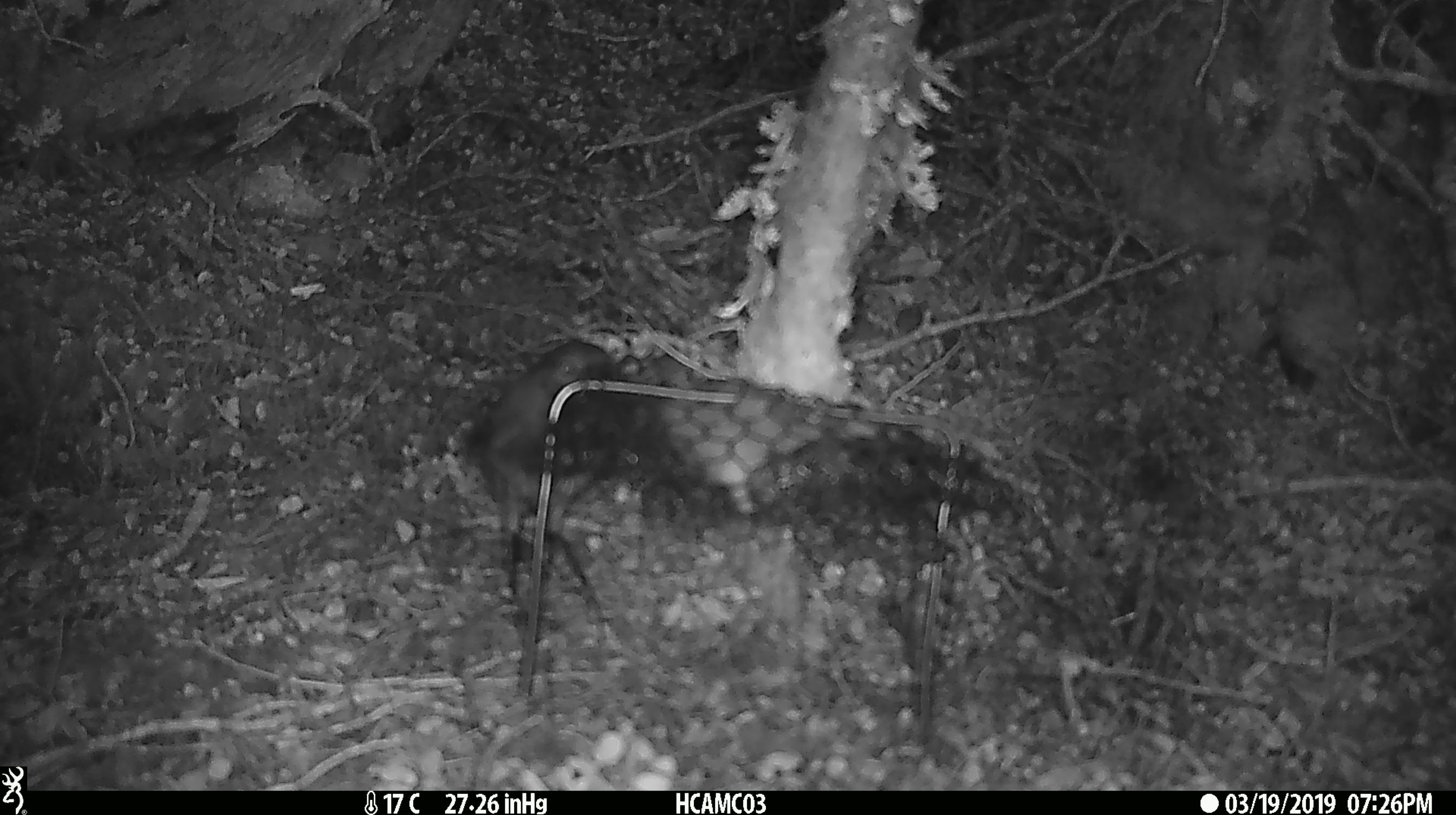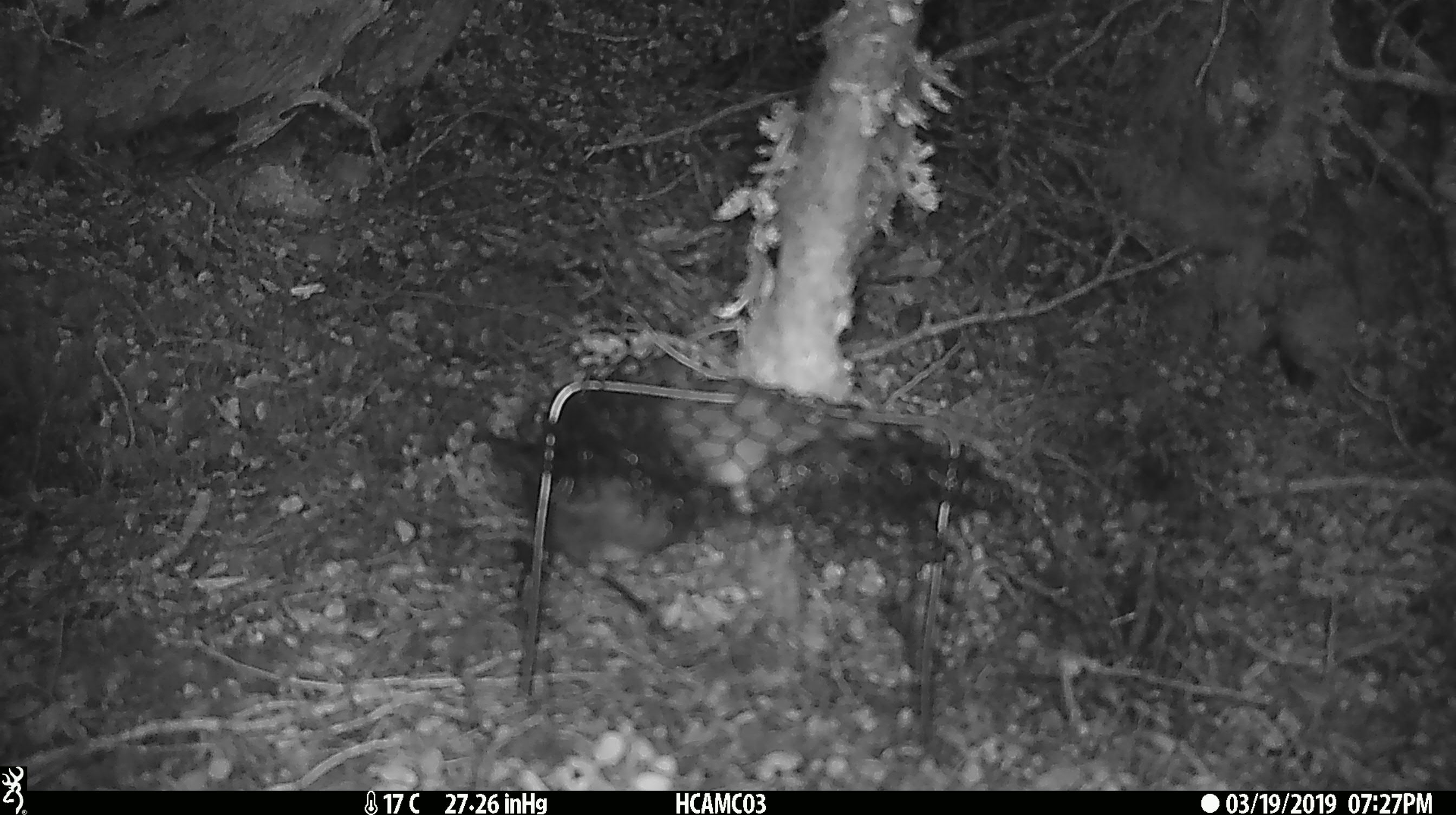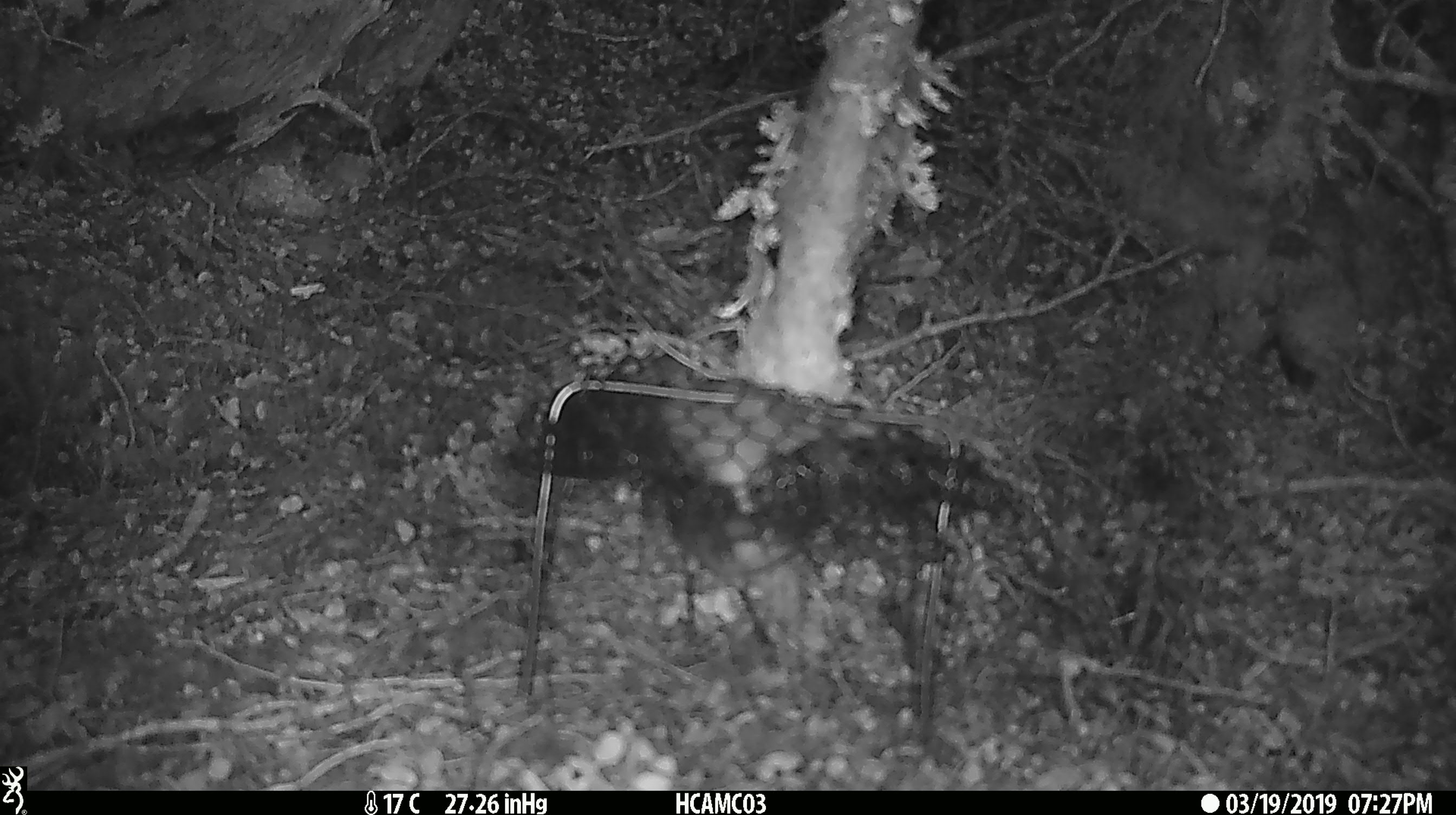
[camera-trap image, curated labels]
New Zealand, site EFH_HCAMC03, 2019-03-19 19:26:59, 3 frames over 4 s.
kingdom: Animalia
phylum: Chordata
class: Aves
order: Passeriformes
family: Petroicidae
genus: Petroica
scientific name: Petroica australis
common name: new zealand robin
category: robin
Robin (new zealand robin) (Petroica australis).